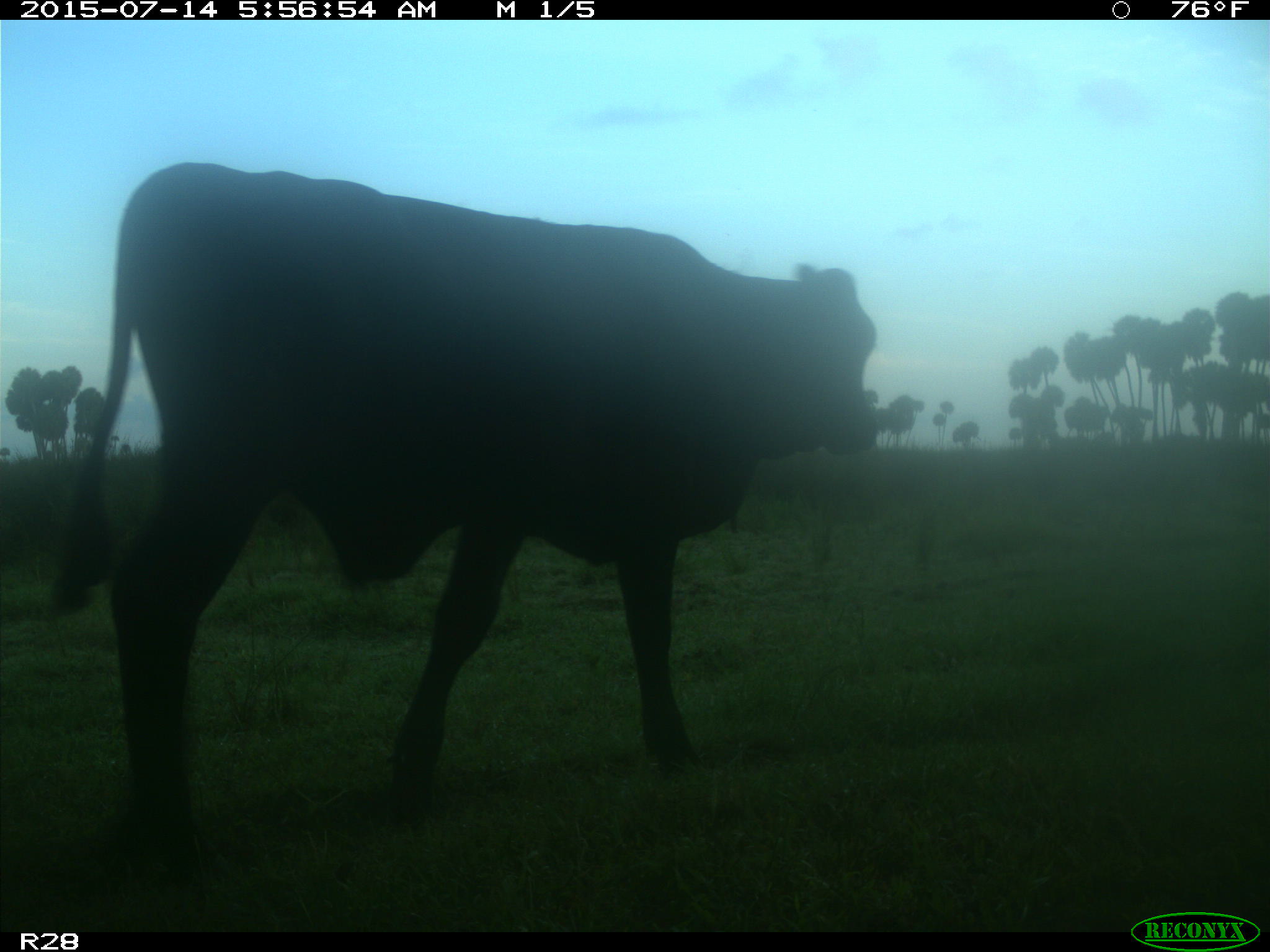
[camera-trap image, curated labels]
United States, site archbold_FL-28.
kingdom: Animalia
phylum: Chordata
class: Mammalia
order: Artiodactyla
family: Bovidae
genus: Bos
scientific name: Bos taurus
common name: domestic cow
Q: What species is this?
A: Bos taurus (domestic cow).